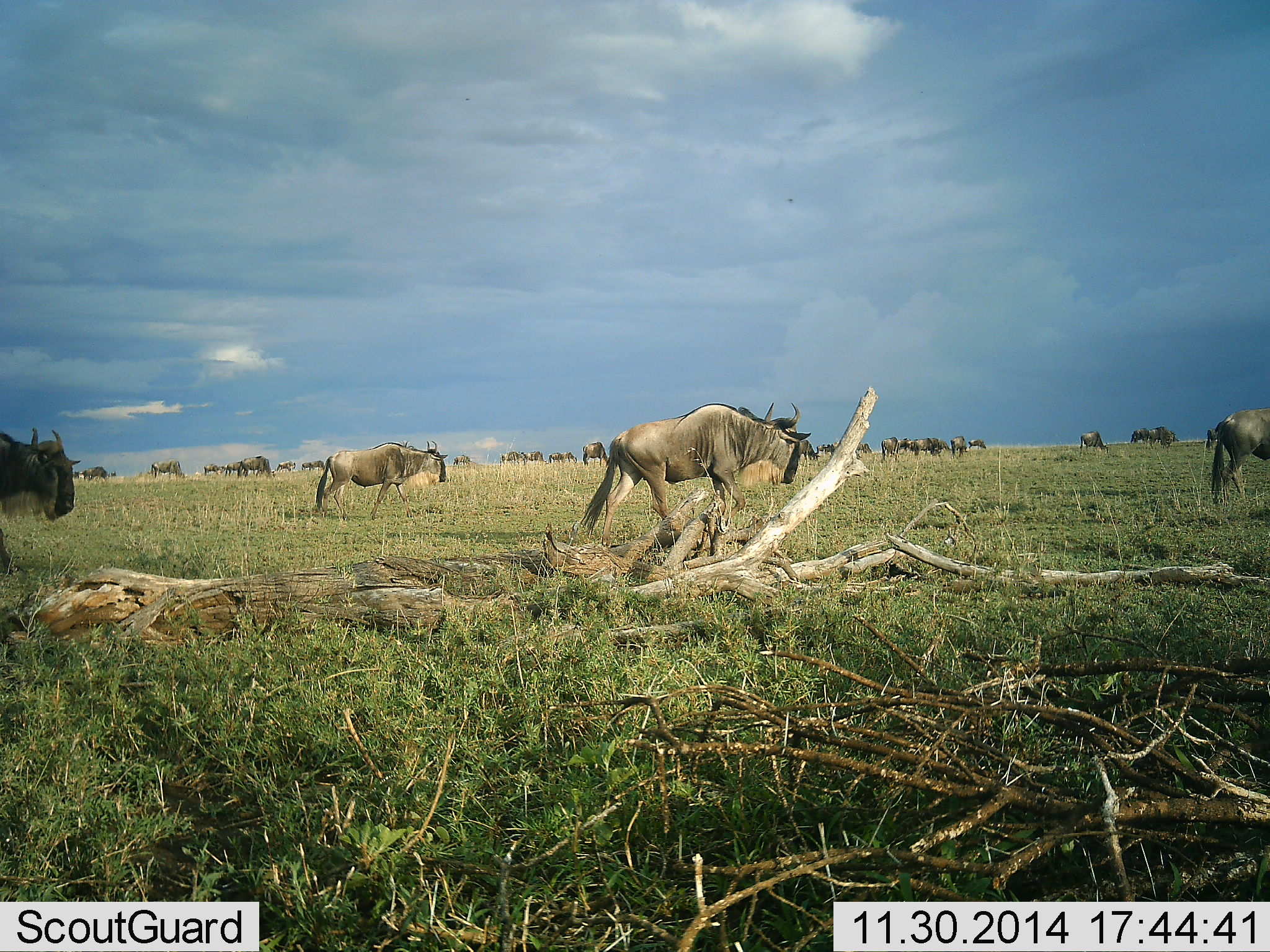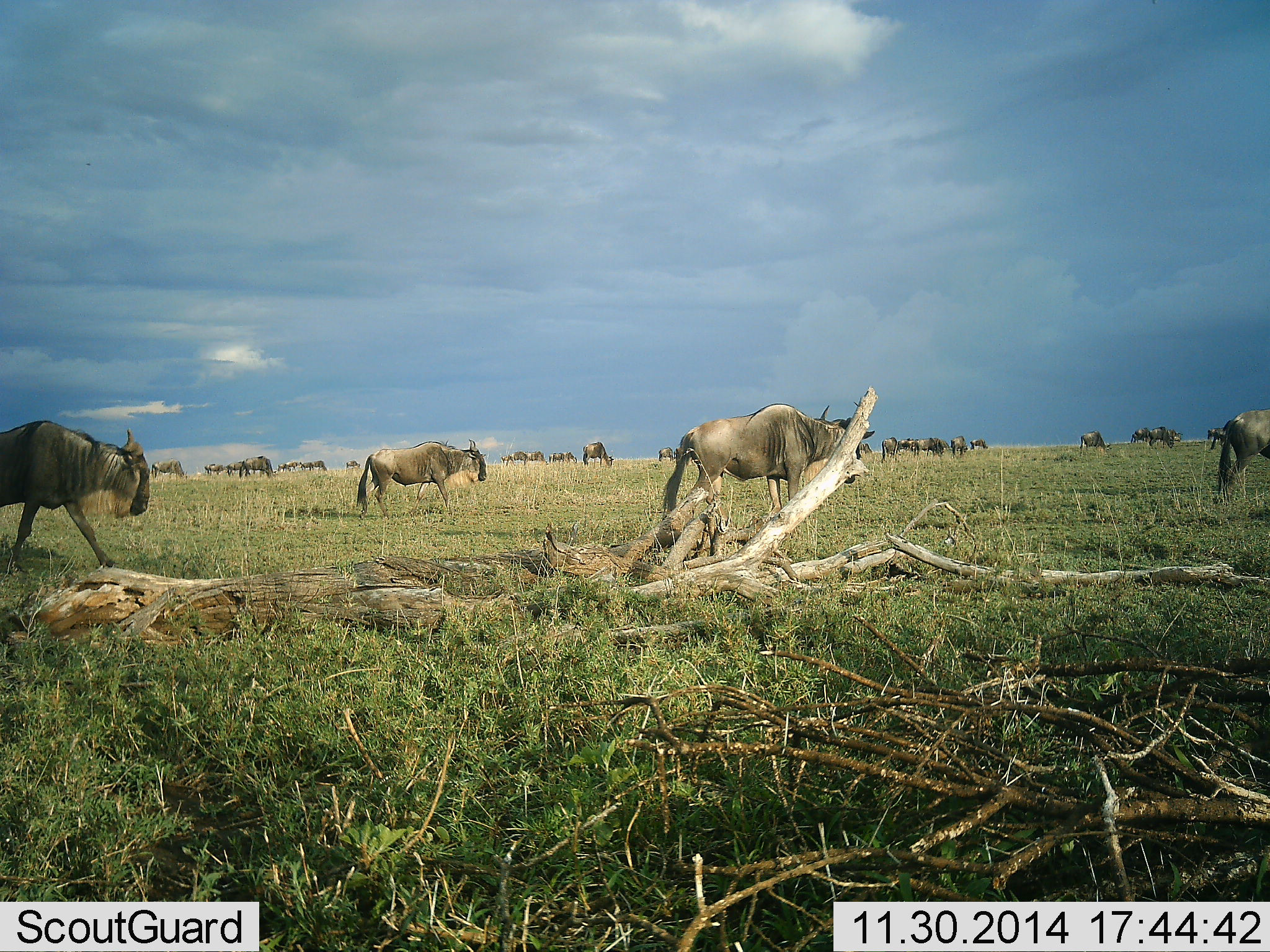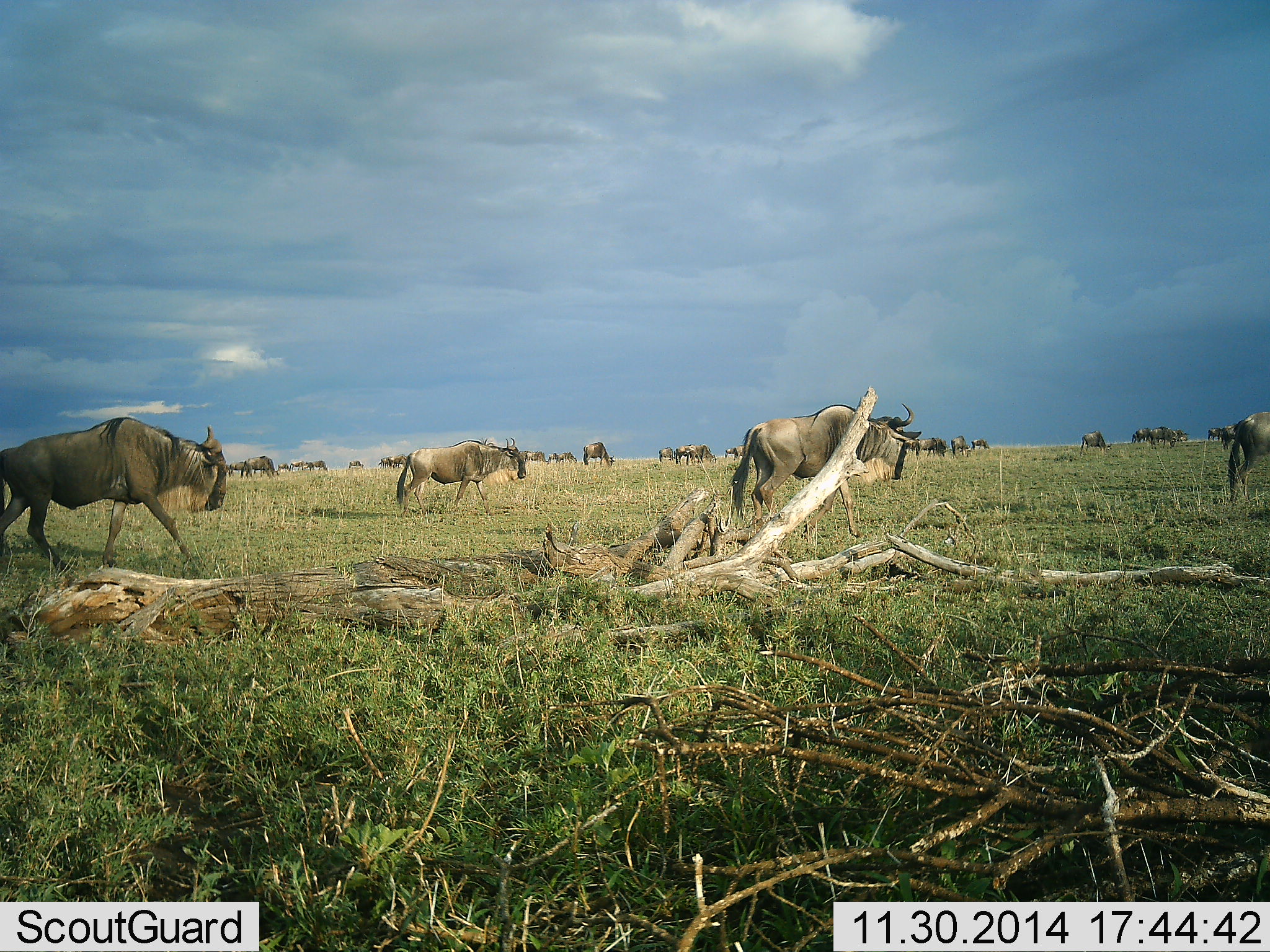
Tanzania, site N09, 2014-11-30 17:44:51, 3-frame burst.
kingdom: Animalia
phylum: Chordata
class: Mammalia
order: Artiodactyla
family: Bovidae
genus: Connochaetes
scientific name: Connochaetes taurinus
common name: blue wildebeest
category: wildebeest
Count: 11-50.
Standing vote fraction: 20%.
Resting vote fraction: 0%.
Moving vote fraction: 80%.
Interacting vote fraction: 30%.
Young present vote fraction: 10%.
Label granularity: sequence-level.